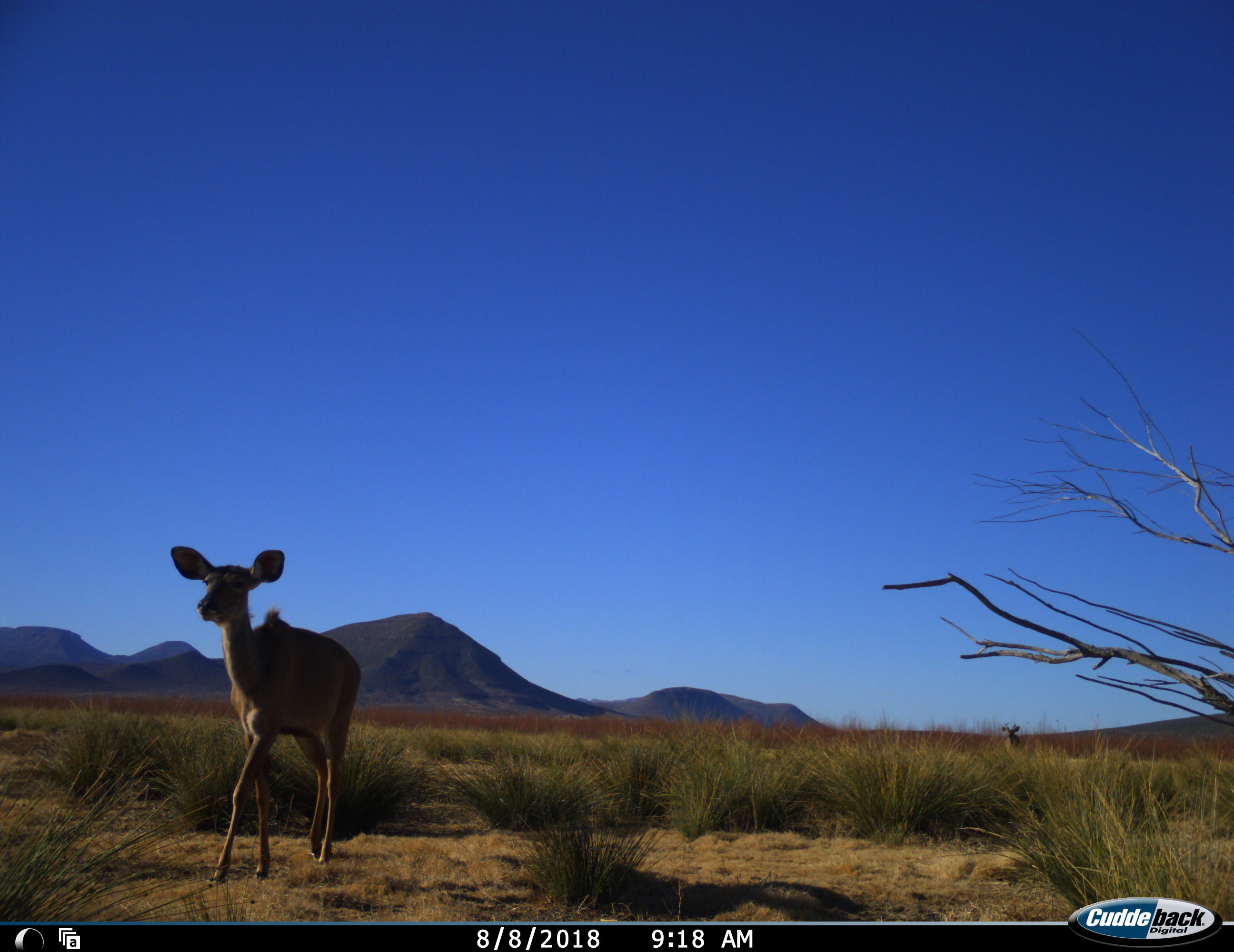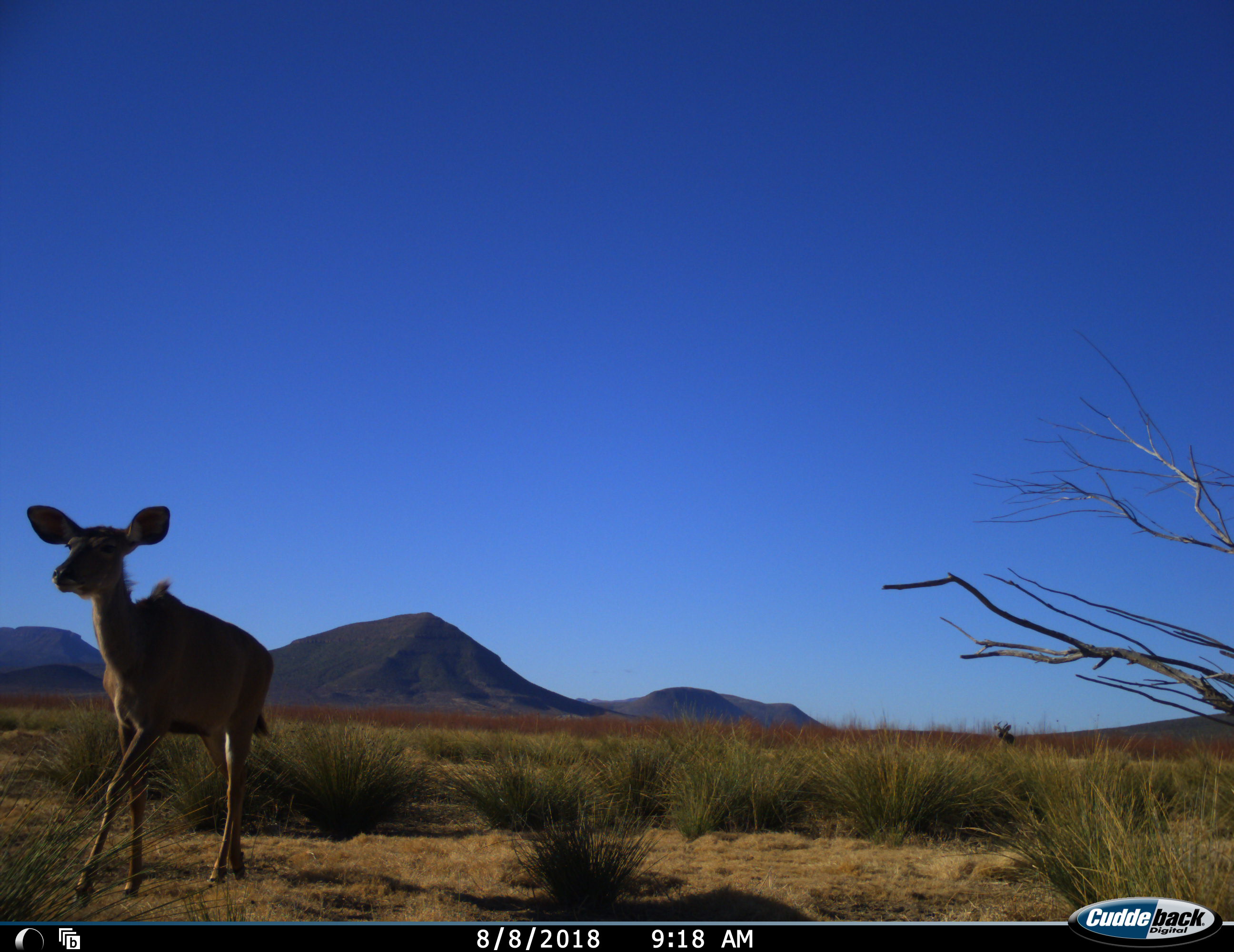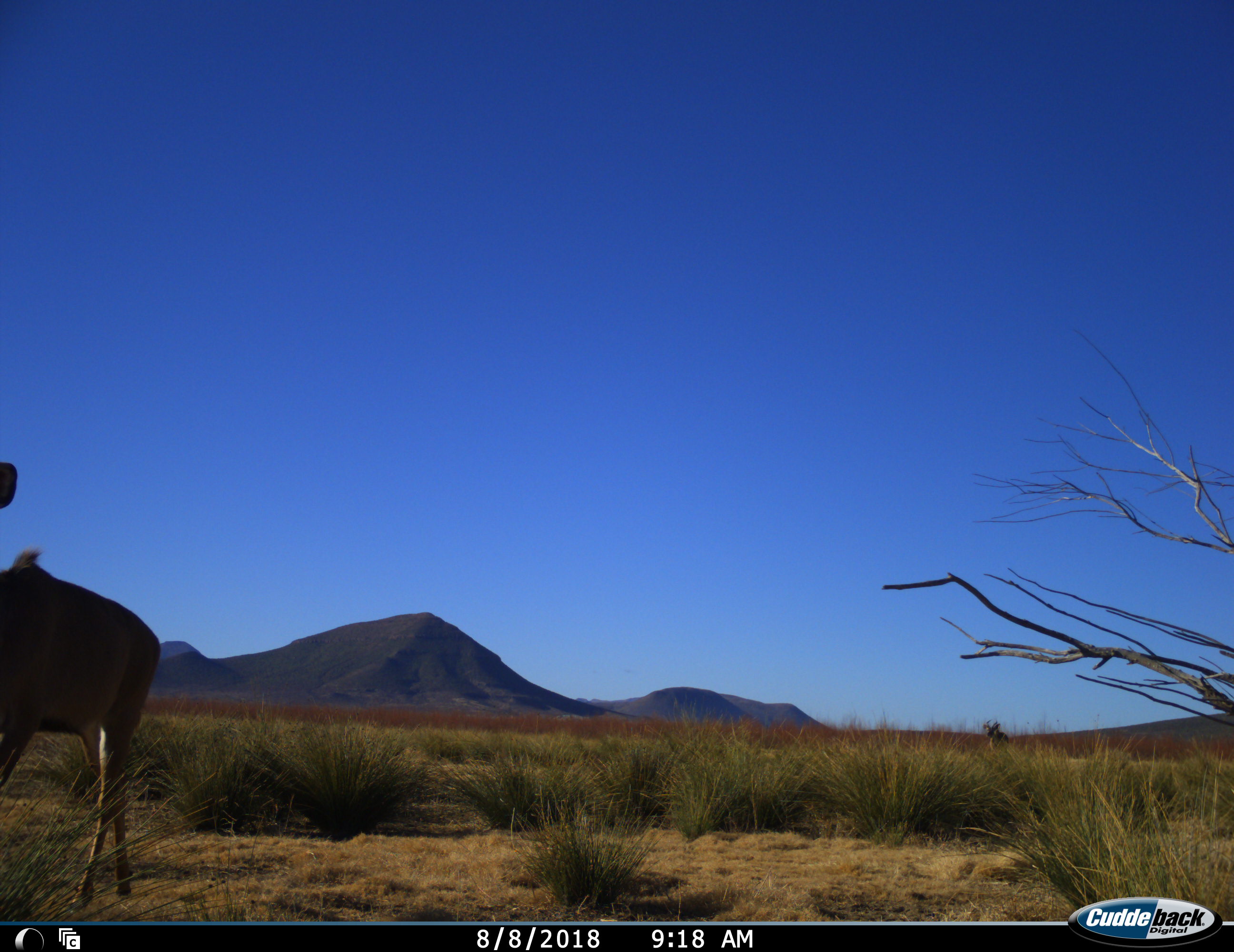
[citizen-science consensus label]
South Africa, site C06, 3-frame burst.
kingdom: Animalia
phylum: Chordata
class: Mammalia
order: Artiodactyla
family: Bovidae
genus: Tragelaphus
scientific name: Tragelaphus strepsiceros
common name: greater kudu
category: kudu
Kudu (greater kudu) (Tragelaphus strepsiceros), count 2. Behavior (volunteer vote fractions): standing 11%, resting 0%, moving 100%, interacting 0%. Young present (vote fraction): 11%. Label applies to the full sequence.